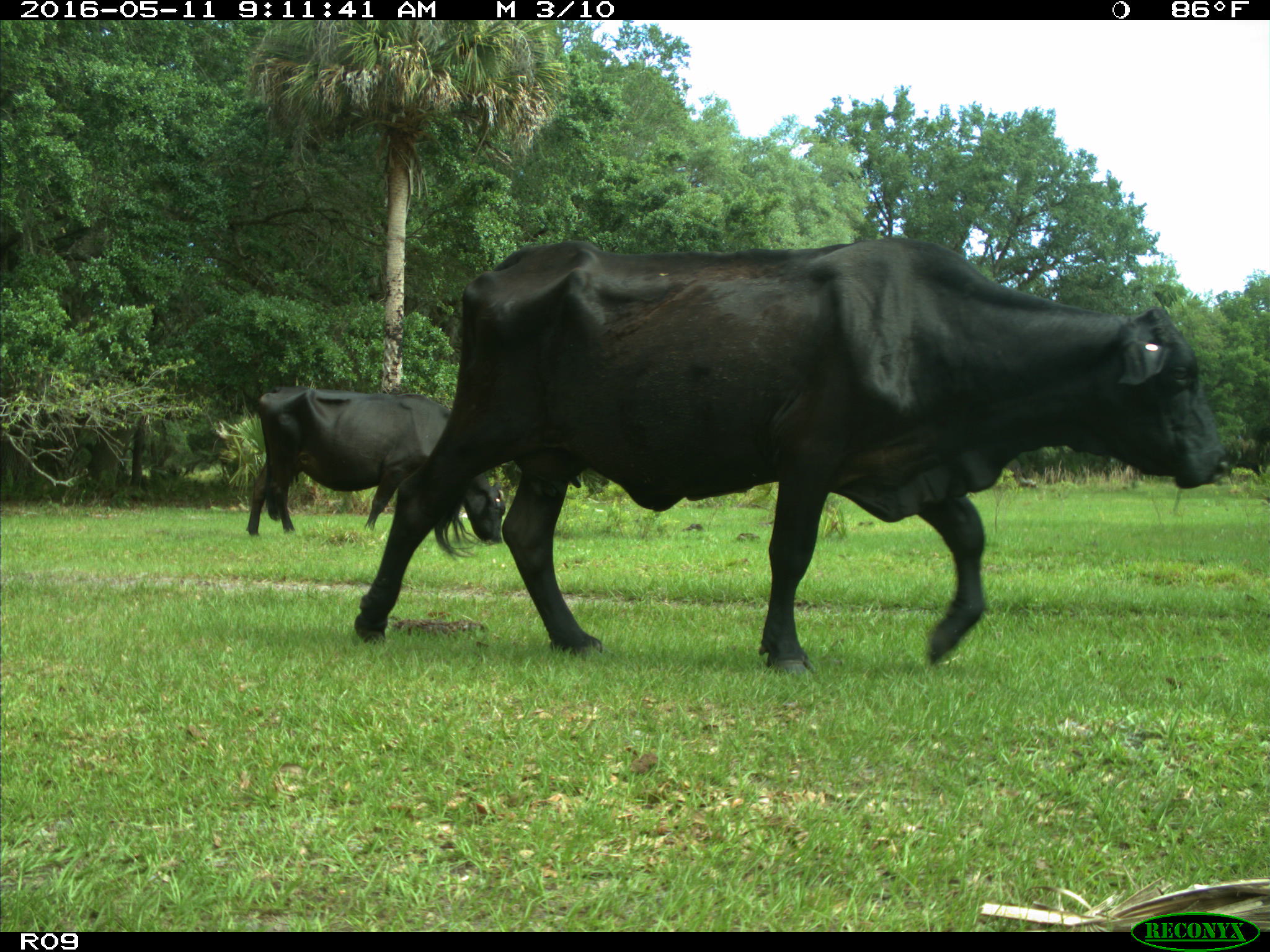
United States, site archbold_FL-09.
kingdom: Animalia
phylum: Chordata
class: Mammalia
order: Artiodactyla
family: Bovidae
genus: Bos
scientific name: Bos taurus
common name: domestic cow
Bos taurus (domestic cow).